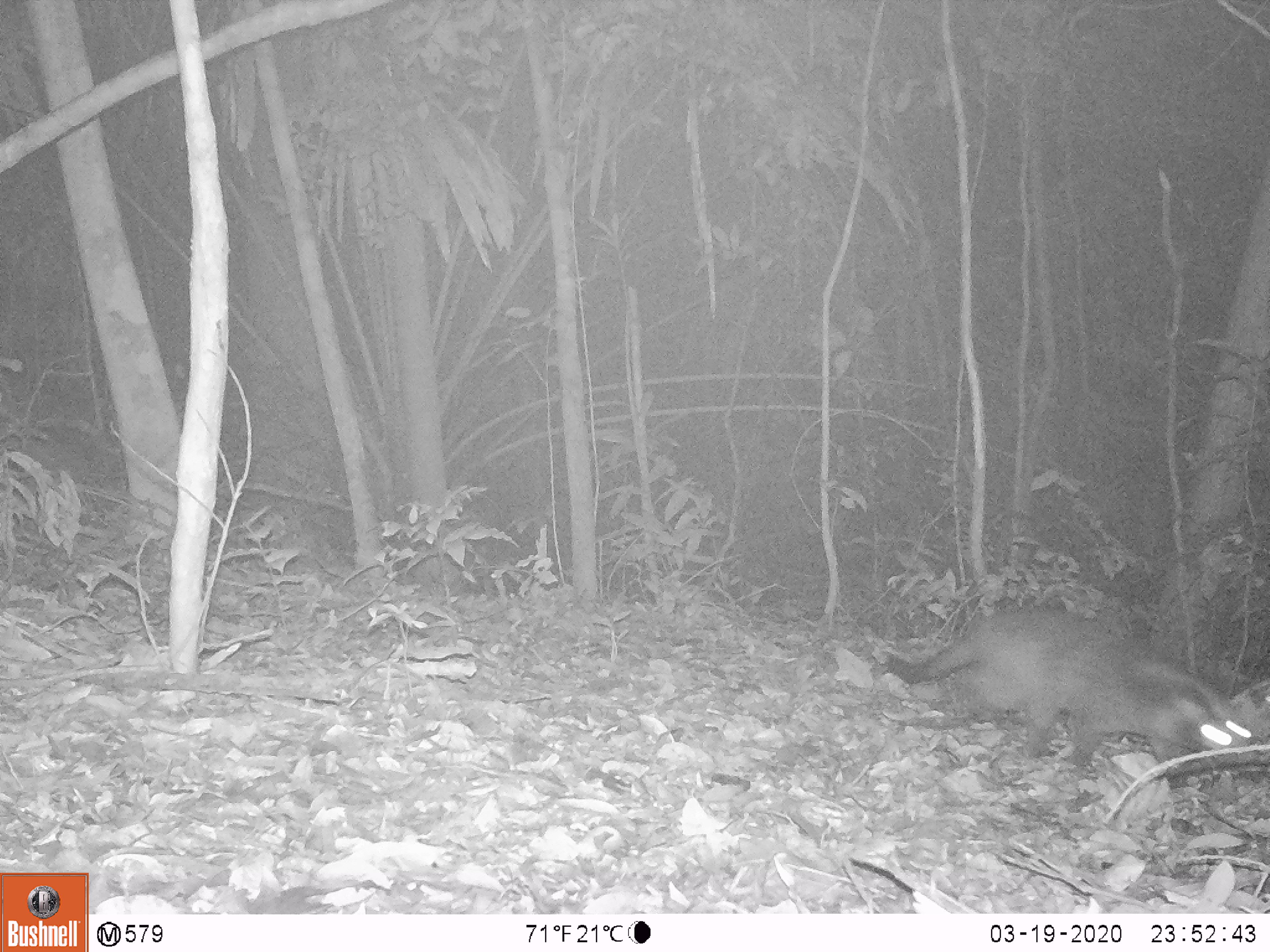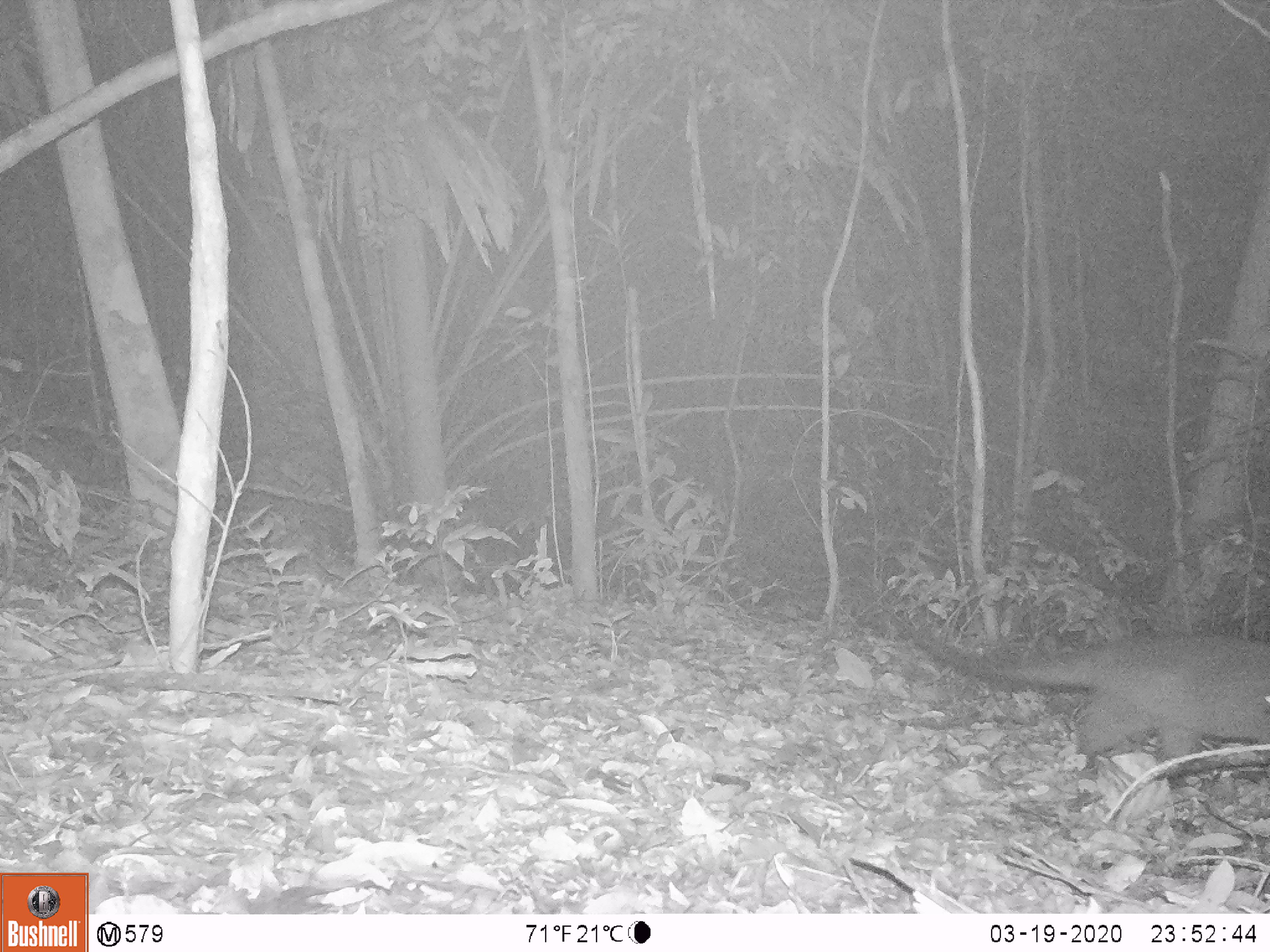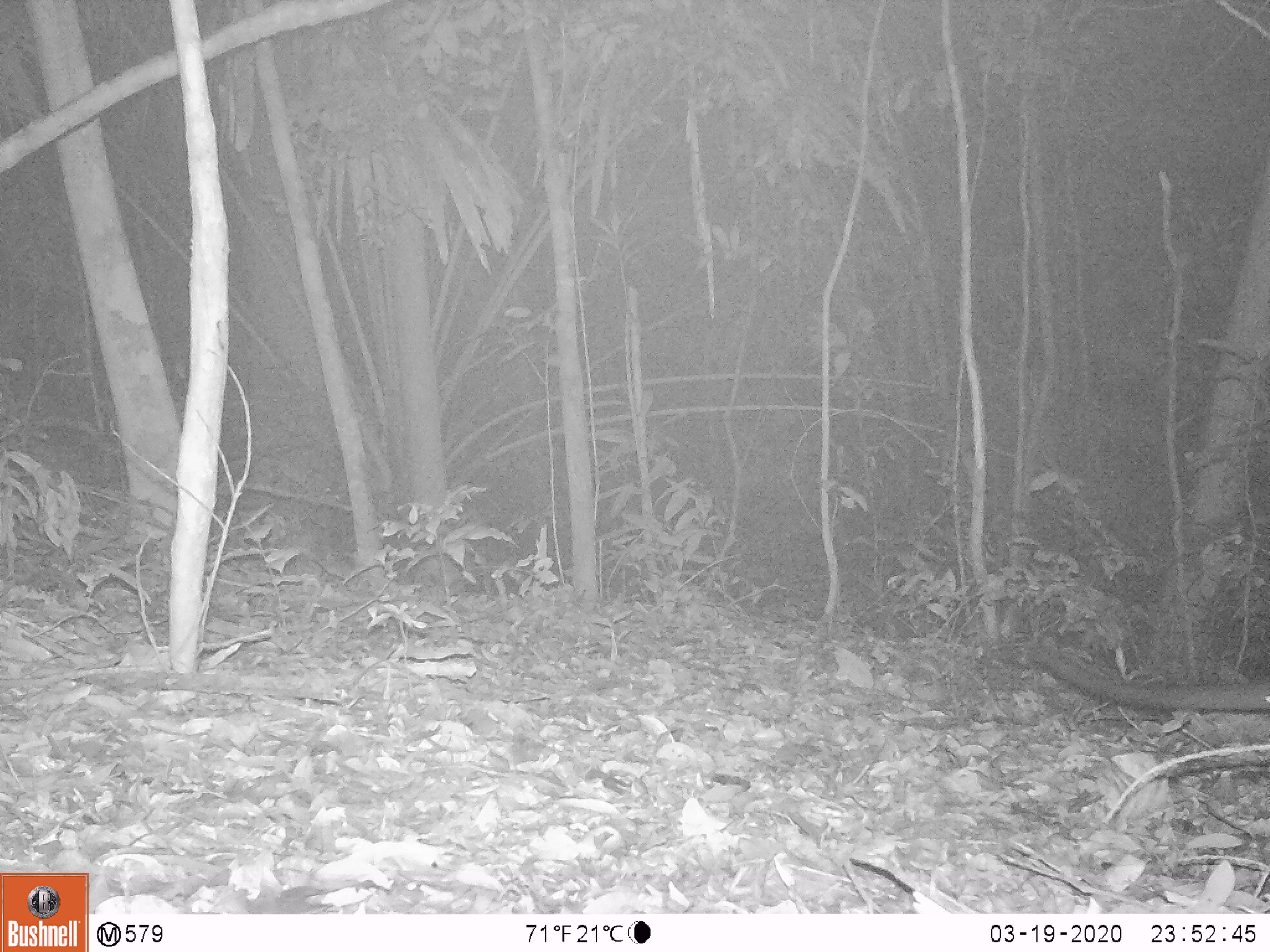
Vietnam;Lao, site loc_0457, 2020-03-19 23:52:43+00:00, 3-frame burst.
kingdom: Animalia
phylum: Chordata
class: Mammalia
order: Carnivora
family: Viverridae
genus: Paguma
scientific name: Paguma larvata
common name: masked palm civet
Masked palm civet (Paguma larvata). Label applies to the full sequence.